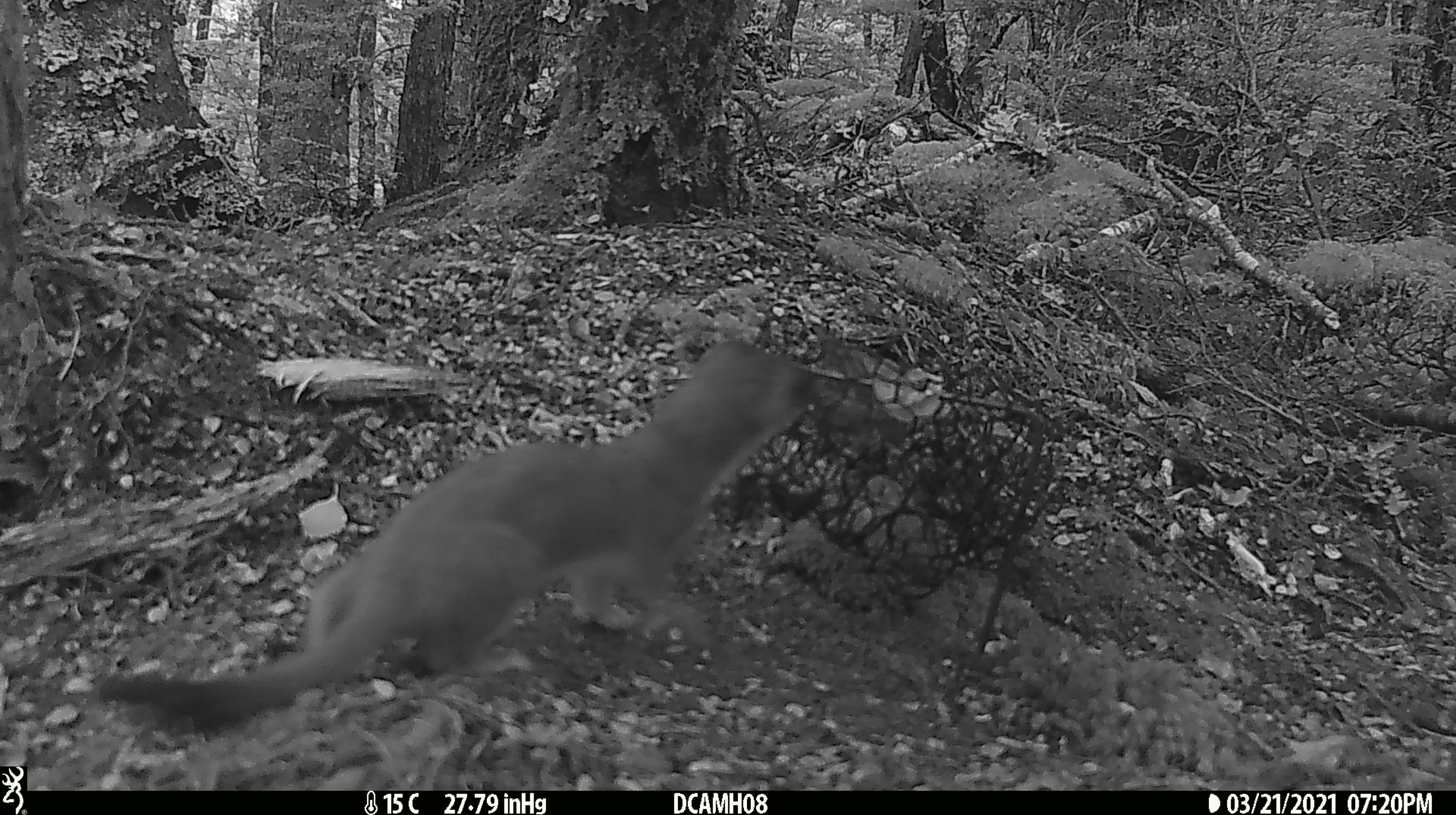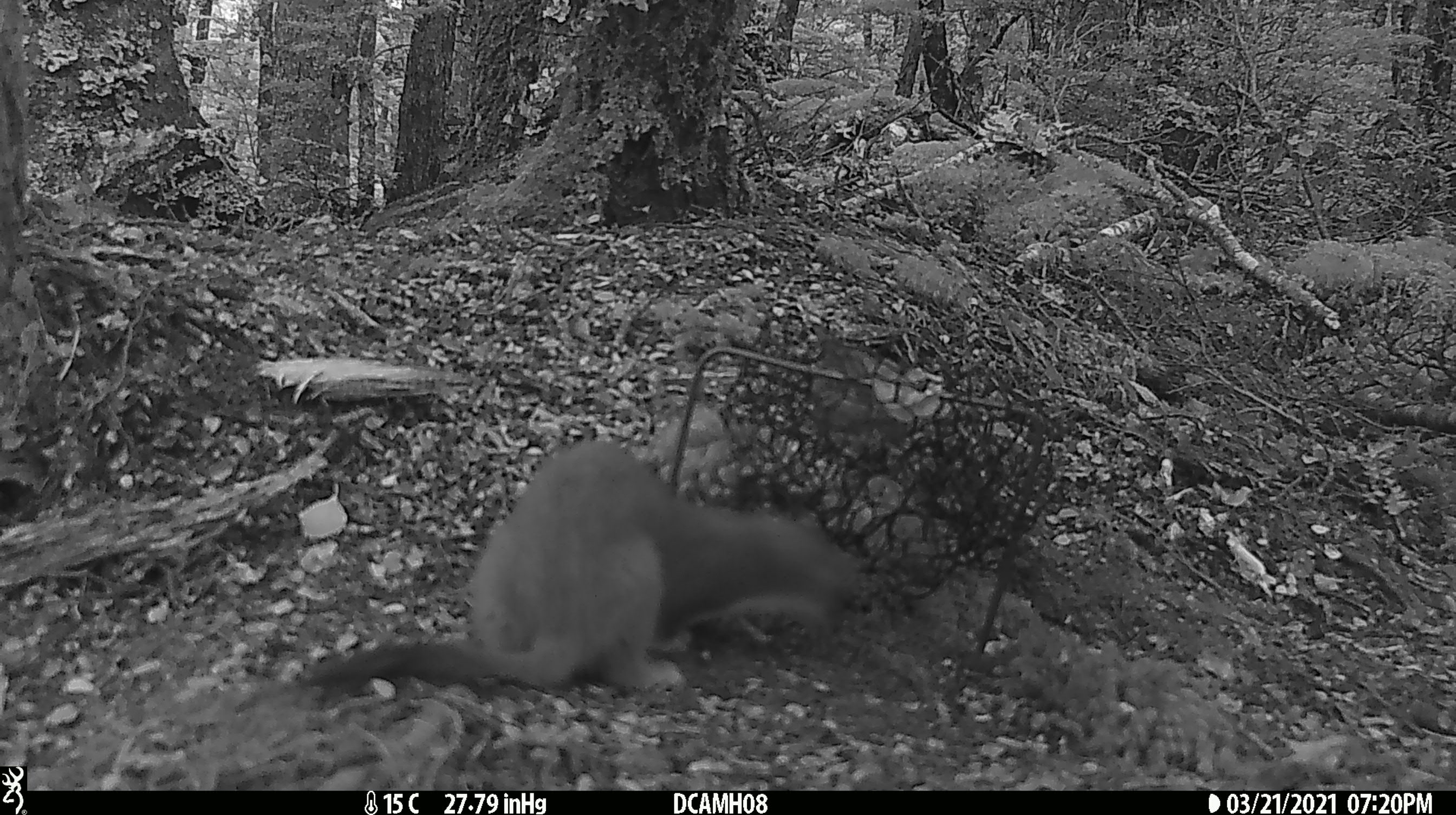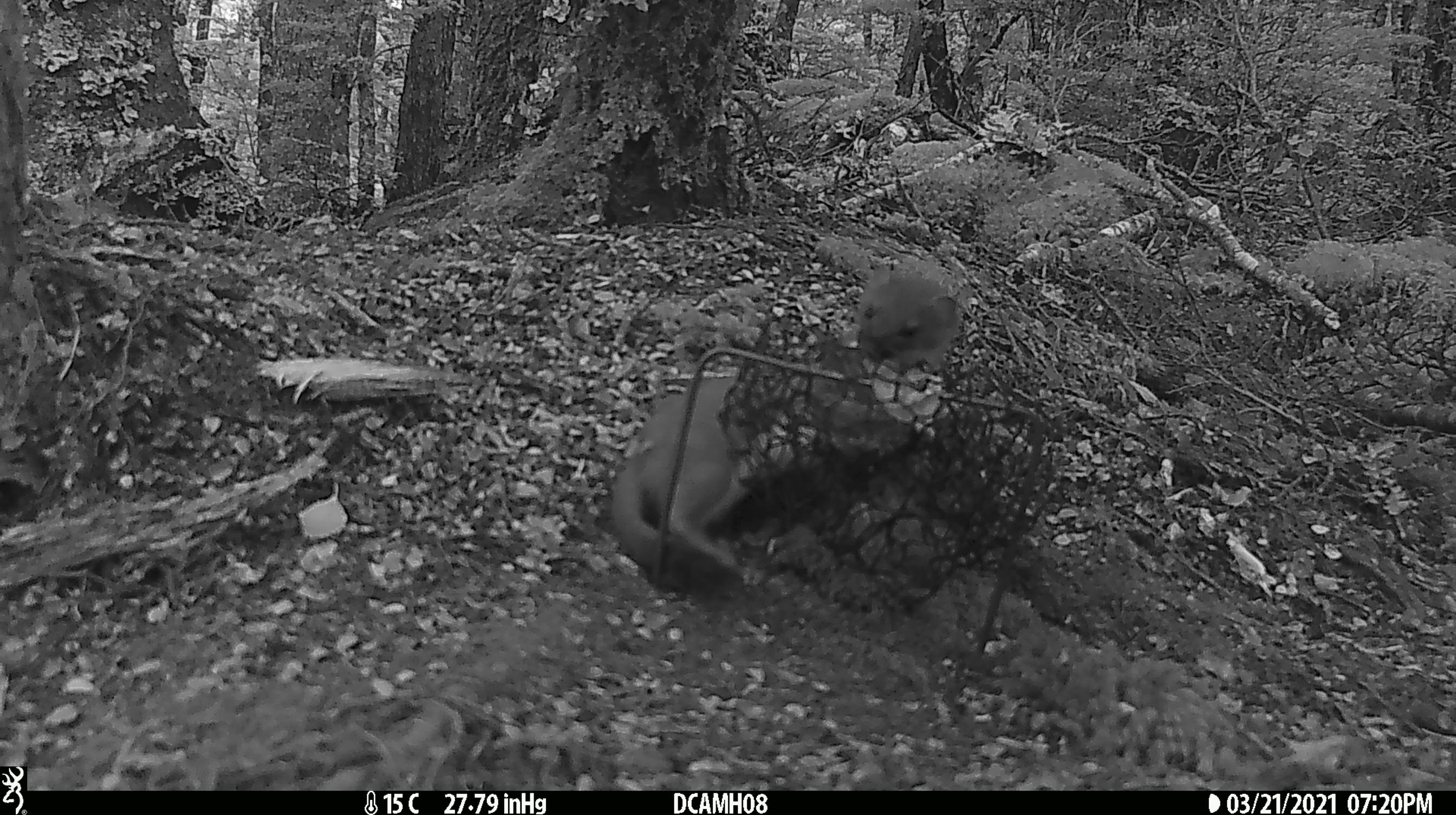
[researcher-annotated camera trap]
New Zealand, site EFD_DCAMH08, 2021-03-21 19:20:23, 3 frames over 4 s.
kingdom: Animalia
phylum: Chordata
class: Mammalia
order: Carnivora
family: Mustelidae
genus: Mustela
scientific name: Mustela erminea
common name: stoat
Stoat (Mustela erminea).